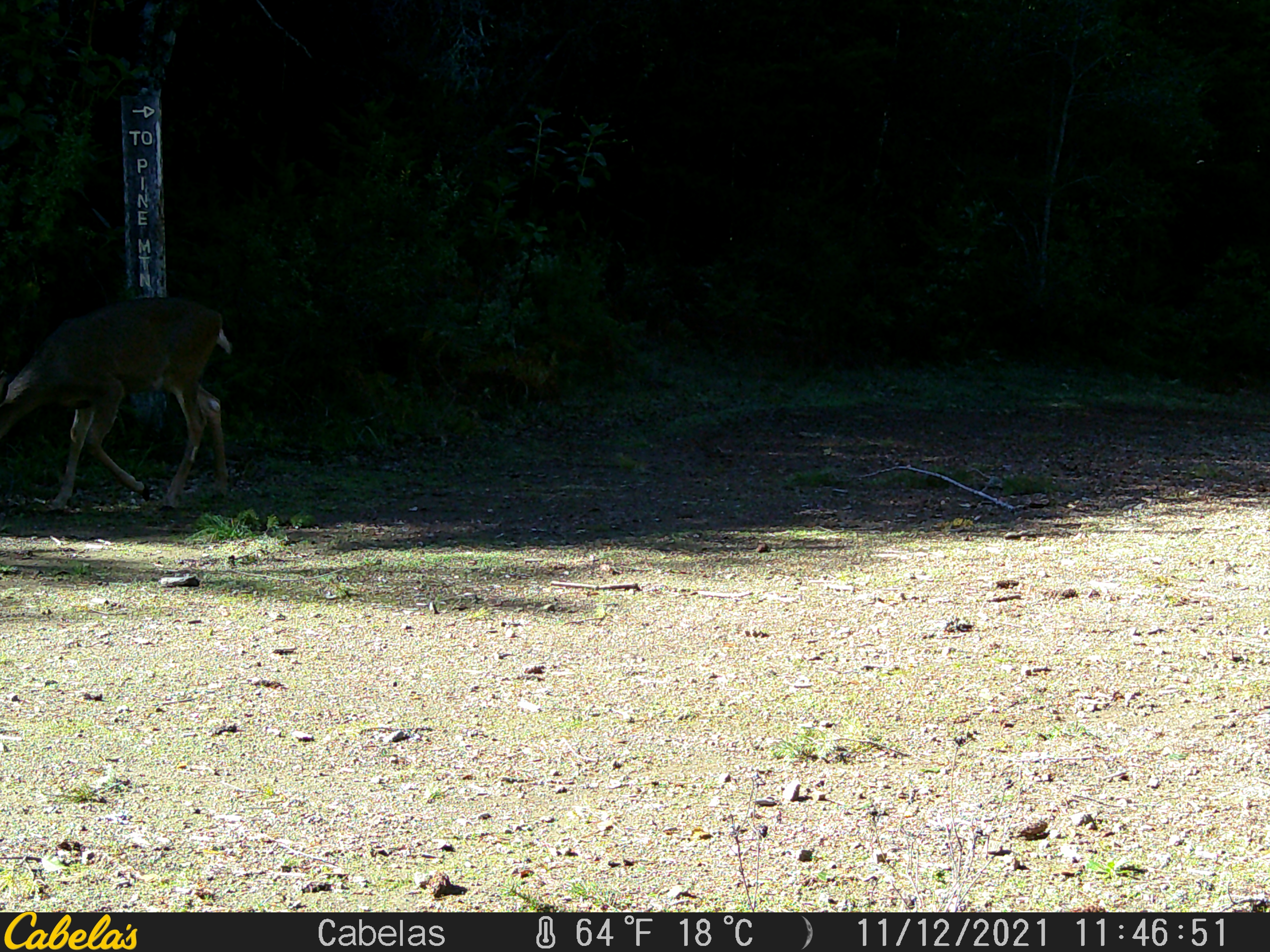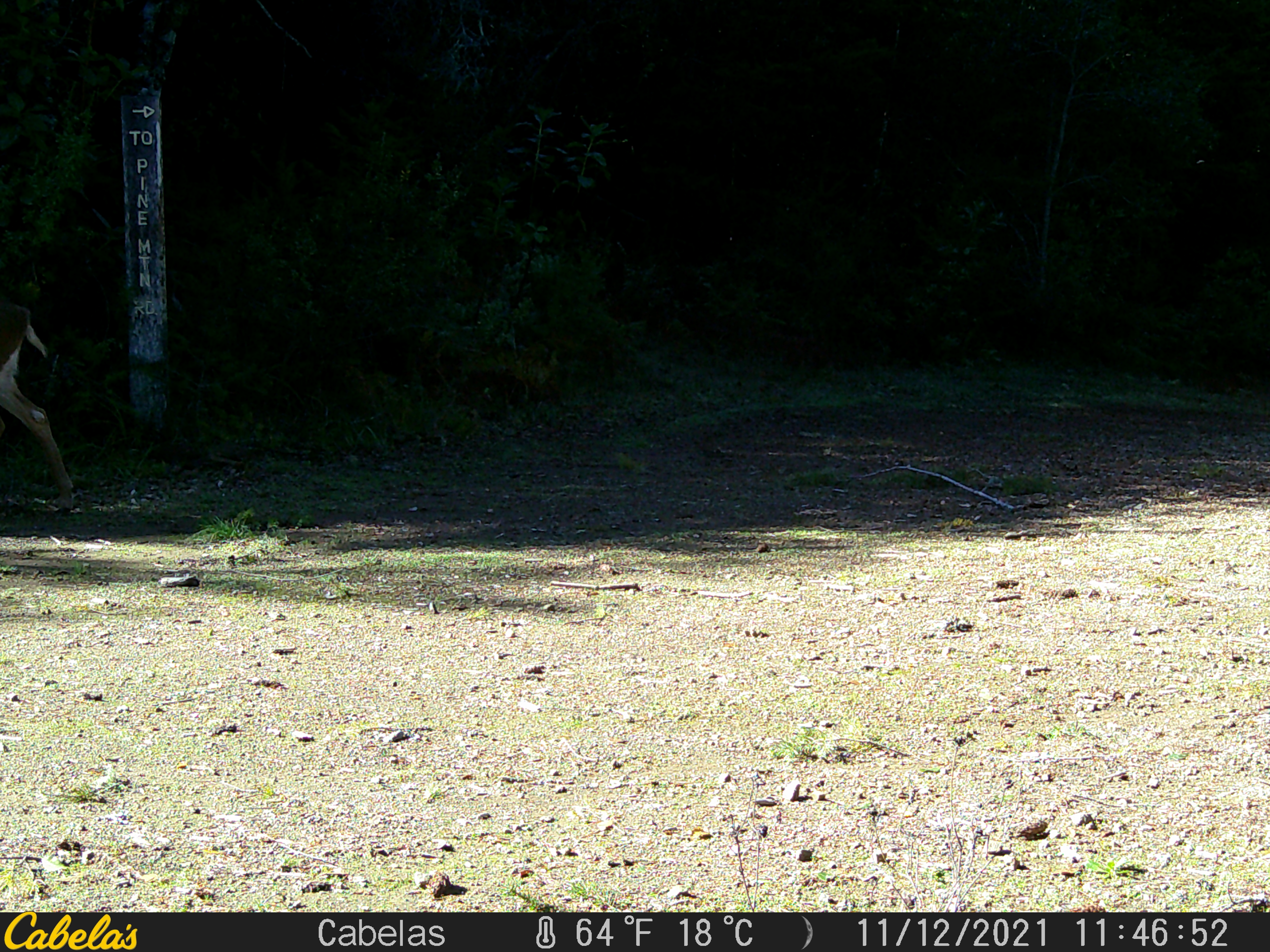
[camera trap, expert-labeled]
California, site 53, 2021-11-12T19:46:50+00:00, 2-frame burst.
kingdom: Animalia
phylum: Chordata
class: Mammalia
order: Artiodactyla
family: Cervidae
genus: Odocoileus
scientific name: Odocoileus hemionus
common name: mule deer